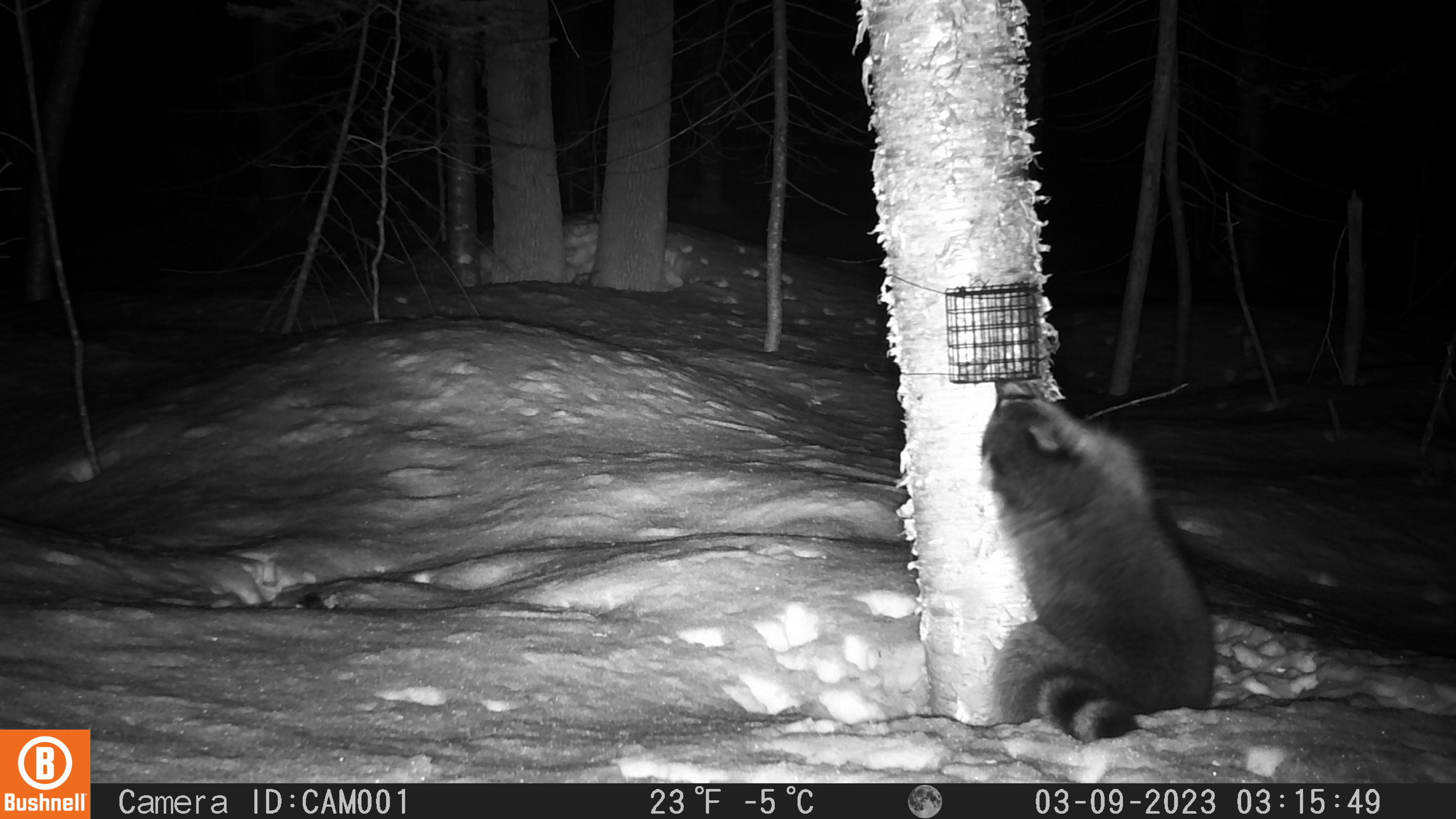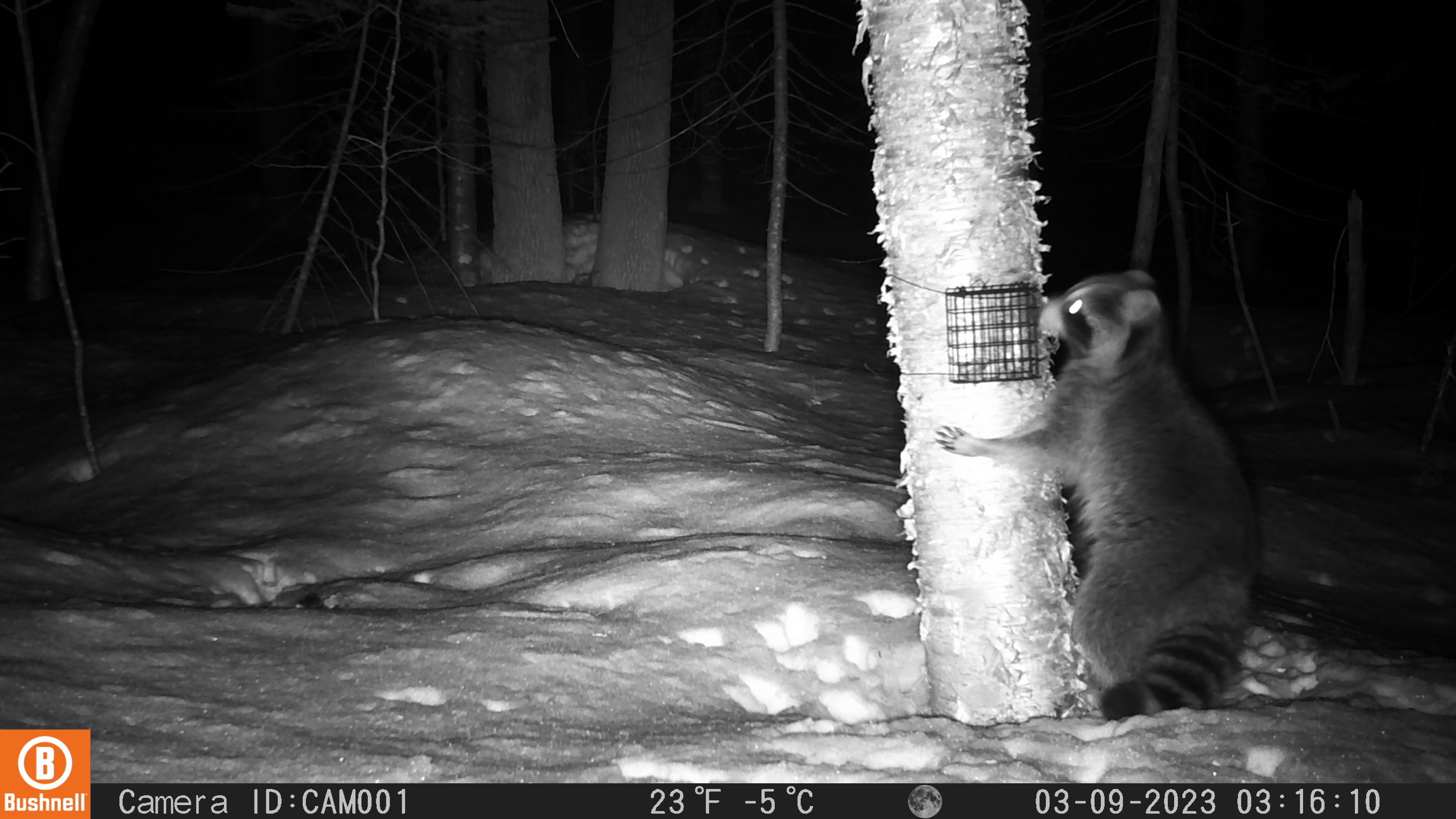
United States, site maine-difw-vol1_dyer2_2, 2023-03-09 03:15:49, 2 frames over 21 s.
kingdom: Animalia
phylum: Chordata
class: Mammalia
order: Carnivora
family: Procyonidae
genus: Procyon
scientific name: Procyon lotor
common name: raccoon